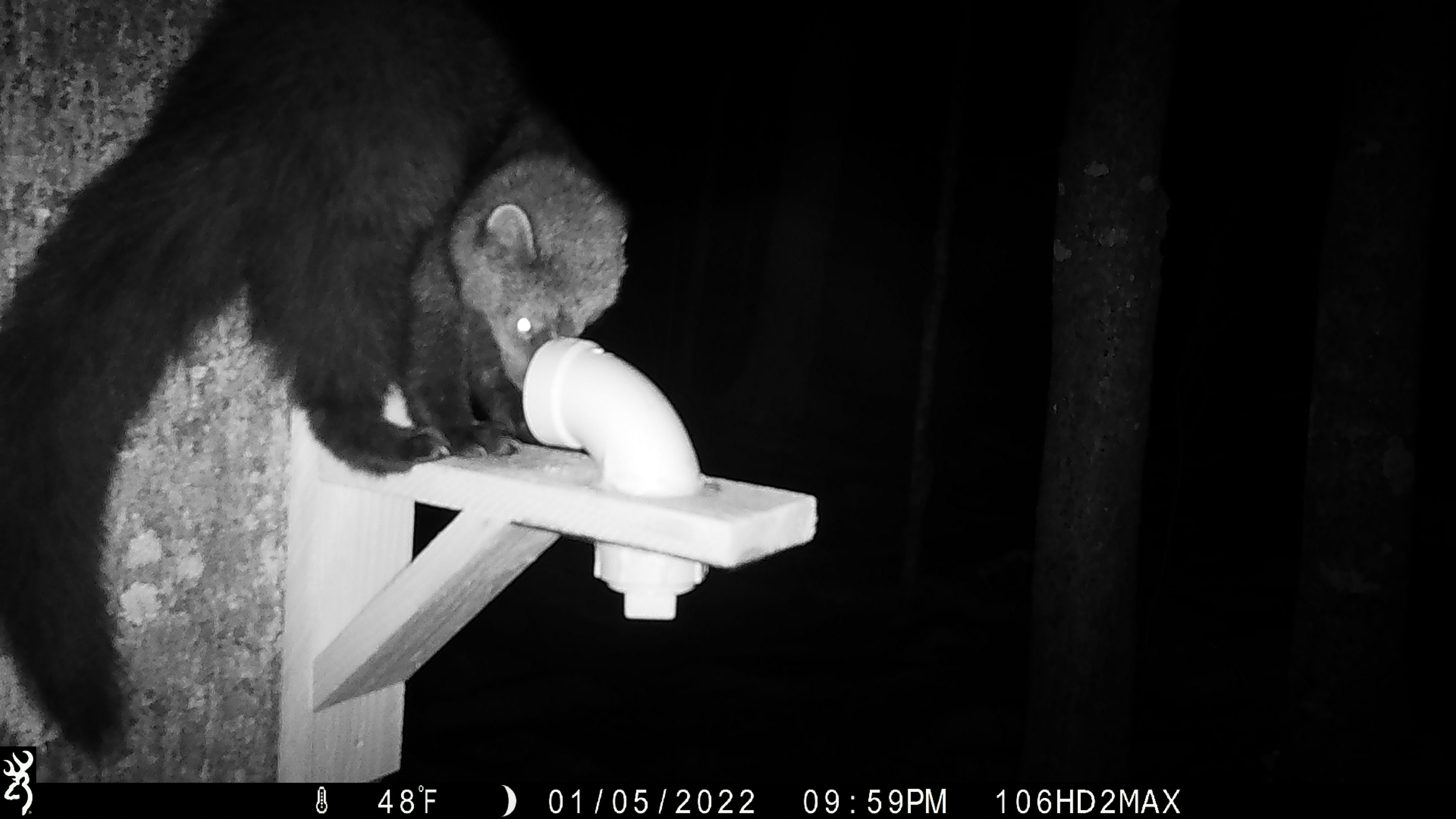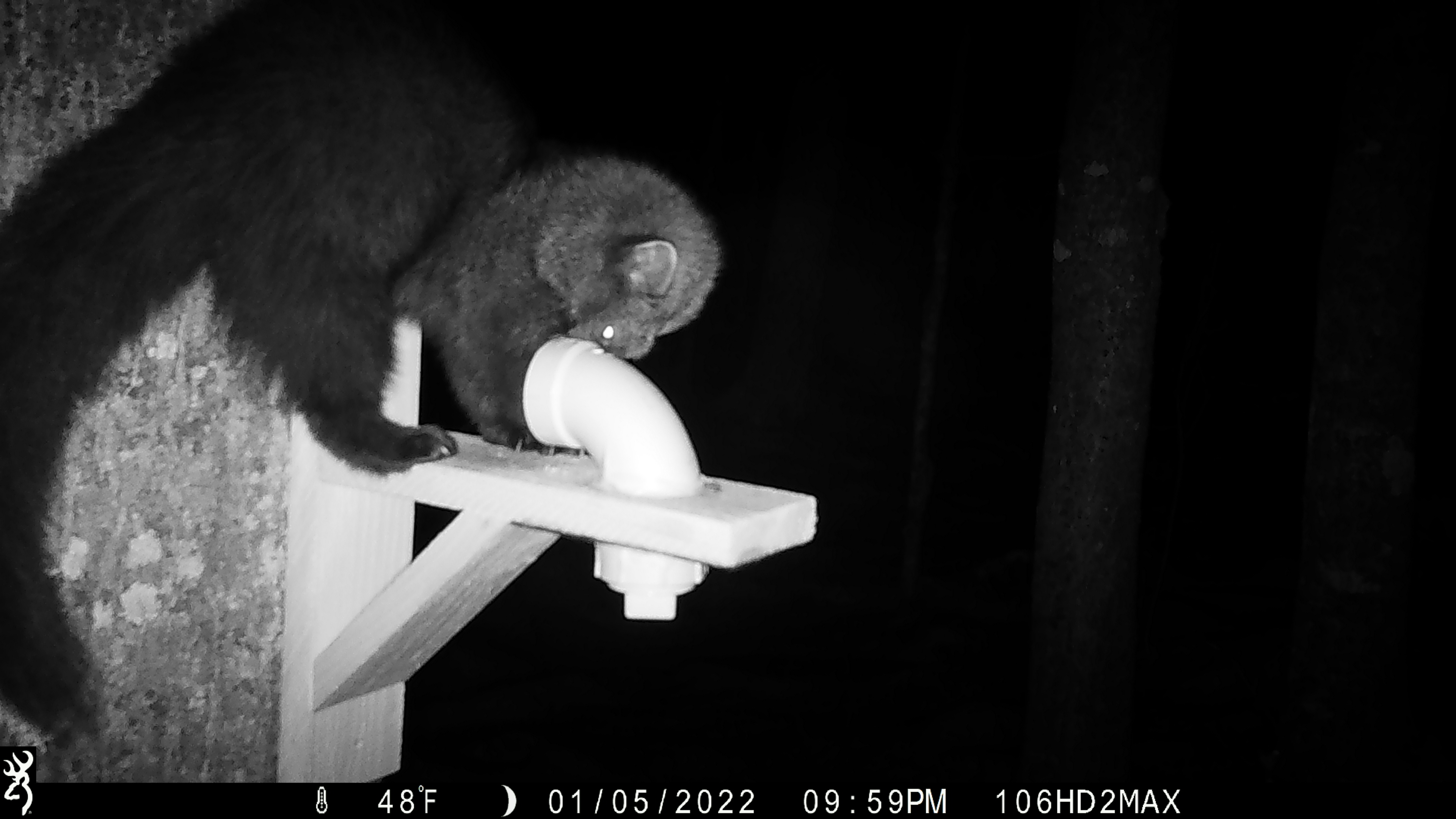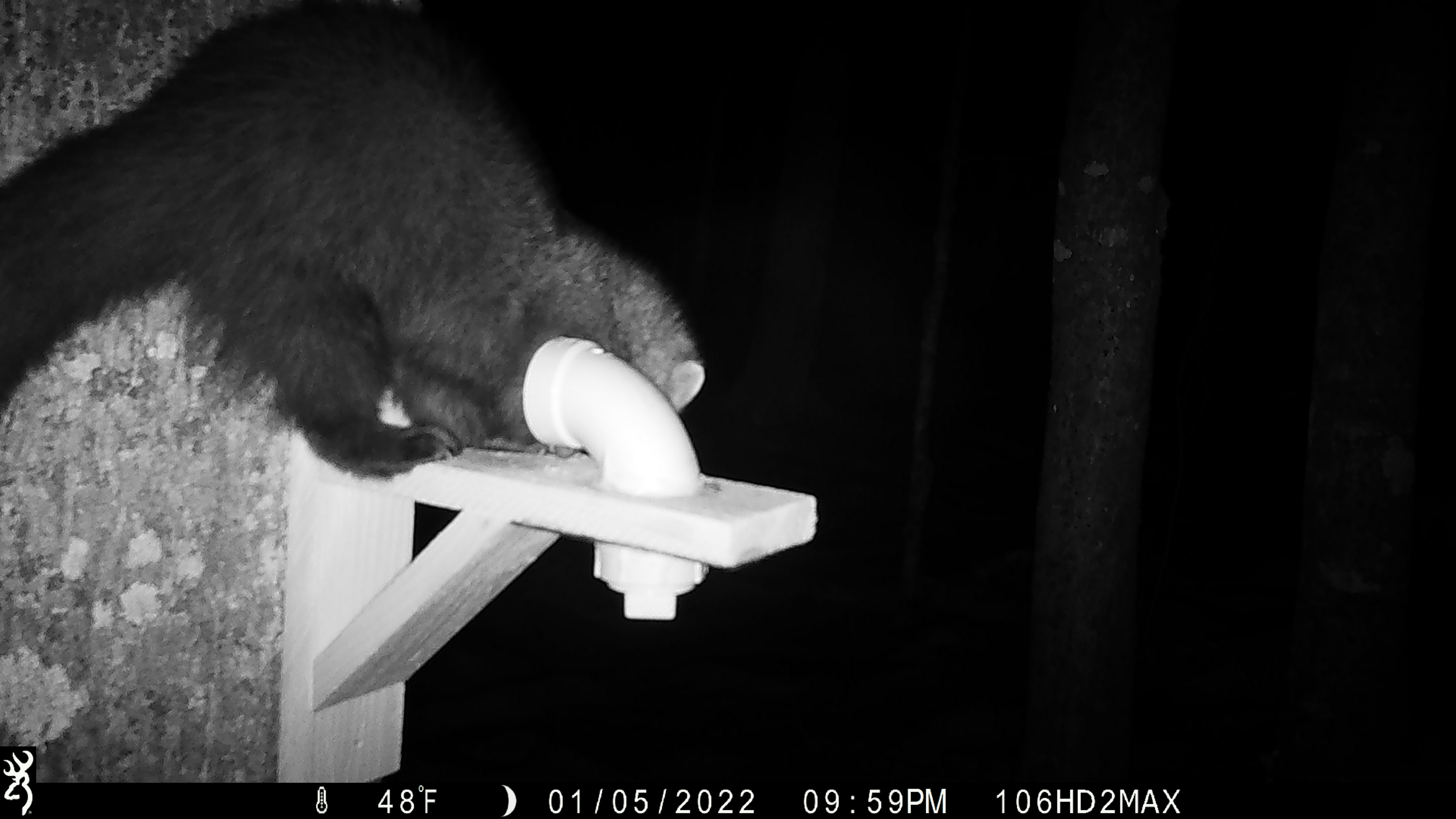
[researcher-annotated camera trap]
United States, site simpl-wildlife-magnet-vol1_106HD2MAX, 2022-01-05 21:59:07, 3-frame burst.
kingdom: Animalia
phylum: Chordata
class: Mammalia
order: Carnivora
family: Mustelidae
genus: Pekania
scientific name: Pekania pennanti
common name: fisher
Fisher (Pekania pennanti).